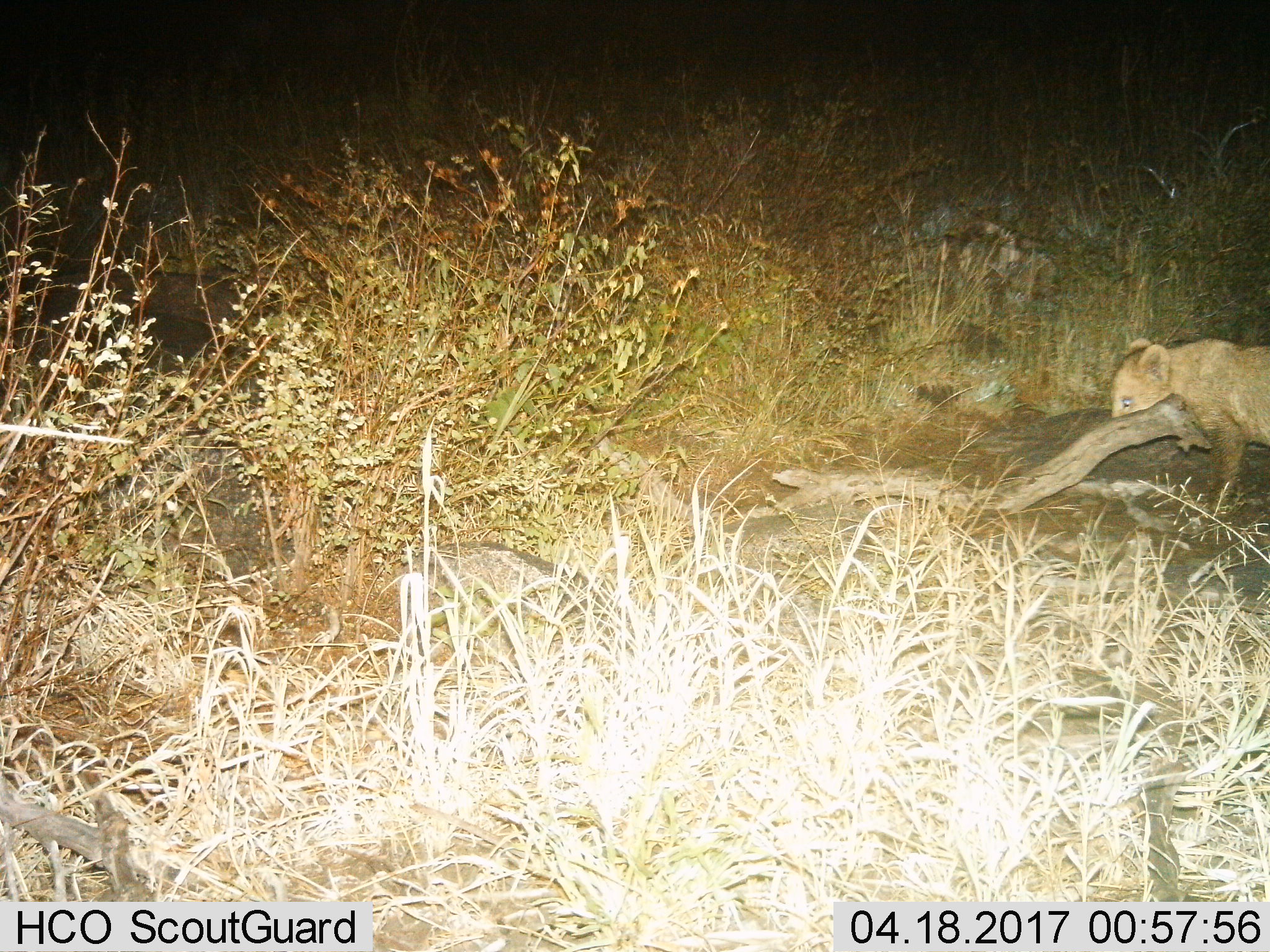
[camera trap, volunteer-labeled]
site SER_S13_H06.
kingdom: Animalia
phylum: Chordata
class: Mammalia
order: Carnivora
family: Felidae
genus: Panthera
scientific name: Panthera leo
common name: lion cub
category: lioncub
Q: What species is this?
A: Lioncub (lion cub) (Panthera leo).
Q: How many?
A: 1.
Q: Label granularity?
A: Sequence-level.